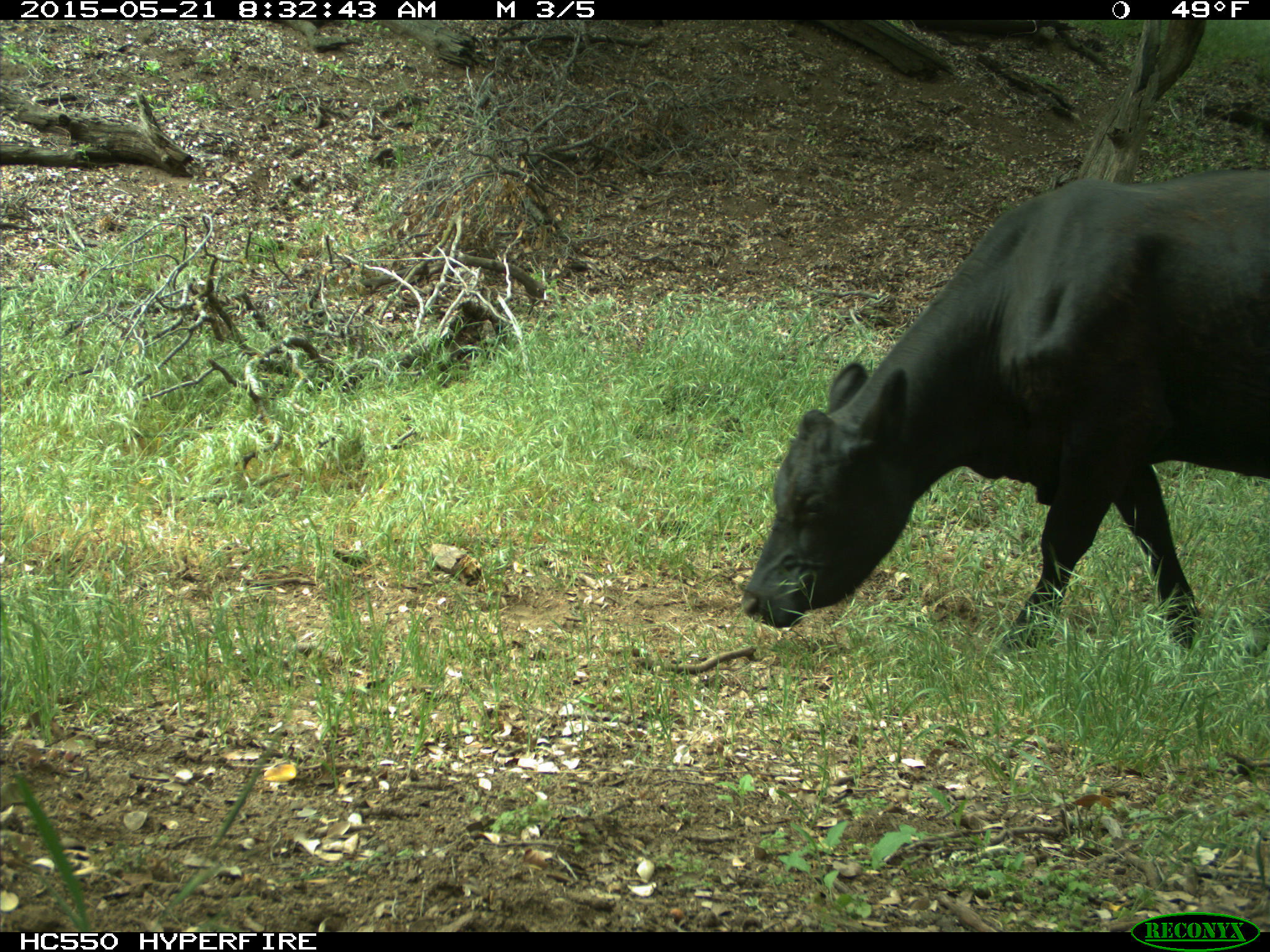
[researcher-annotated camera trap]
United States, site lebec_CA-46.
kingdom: Animalia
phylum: Chordata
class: Mammalia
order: Artiodactyla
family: Bovidae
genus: Bos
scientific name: Bos taurus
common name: domestic cow